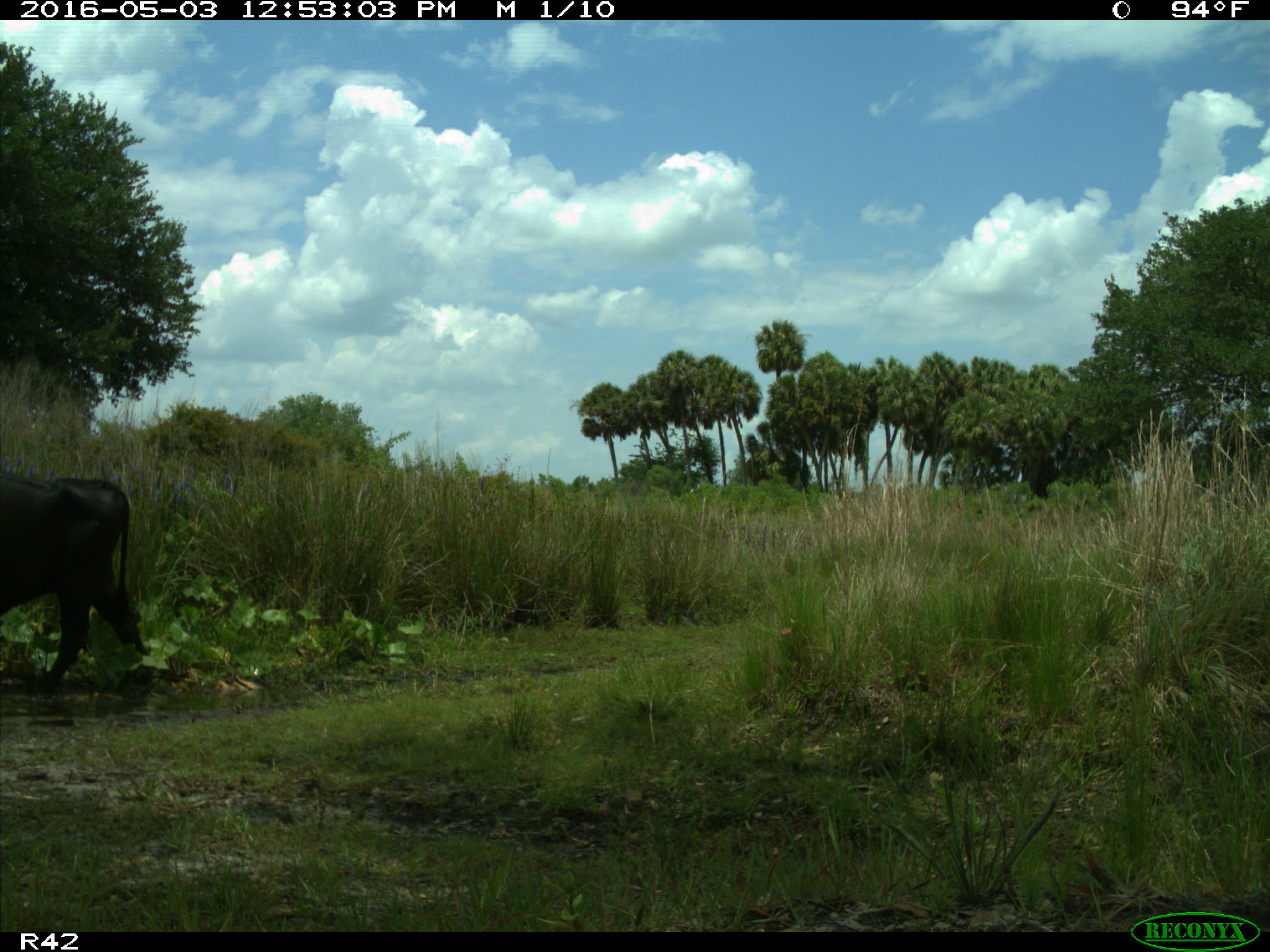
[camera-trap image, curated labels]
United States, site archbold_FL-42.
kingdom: Animalia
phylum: Chordata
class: Mammalia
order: Artiodactyla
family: Bovidae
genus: Bos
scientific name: Bos taurus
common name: domestic cow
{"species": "Bos taurus (domestic cow)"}